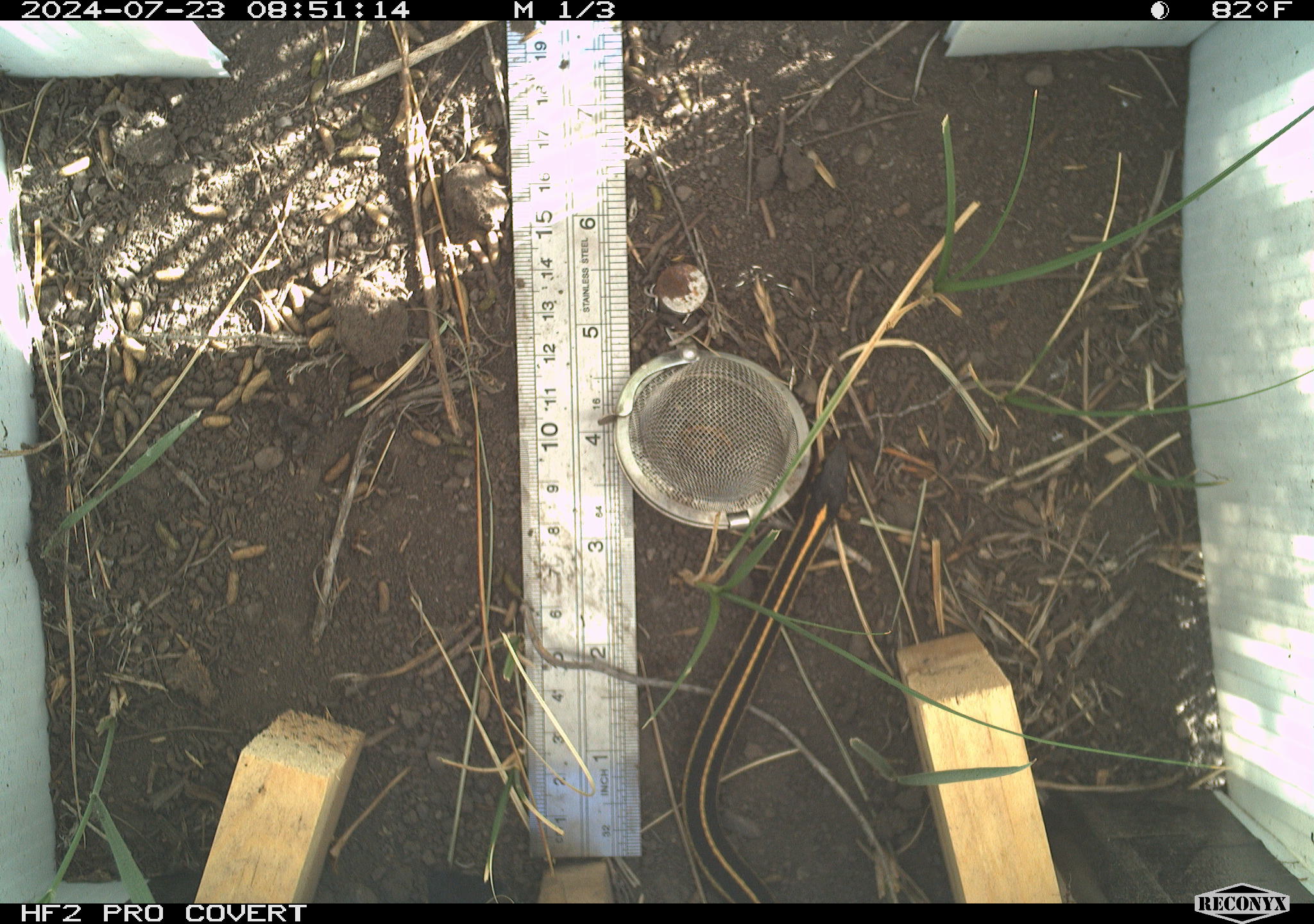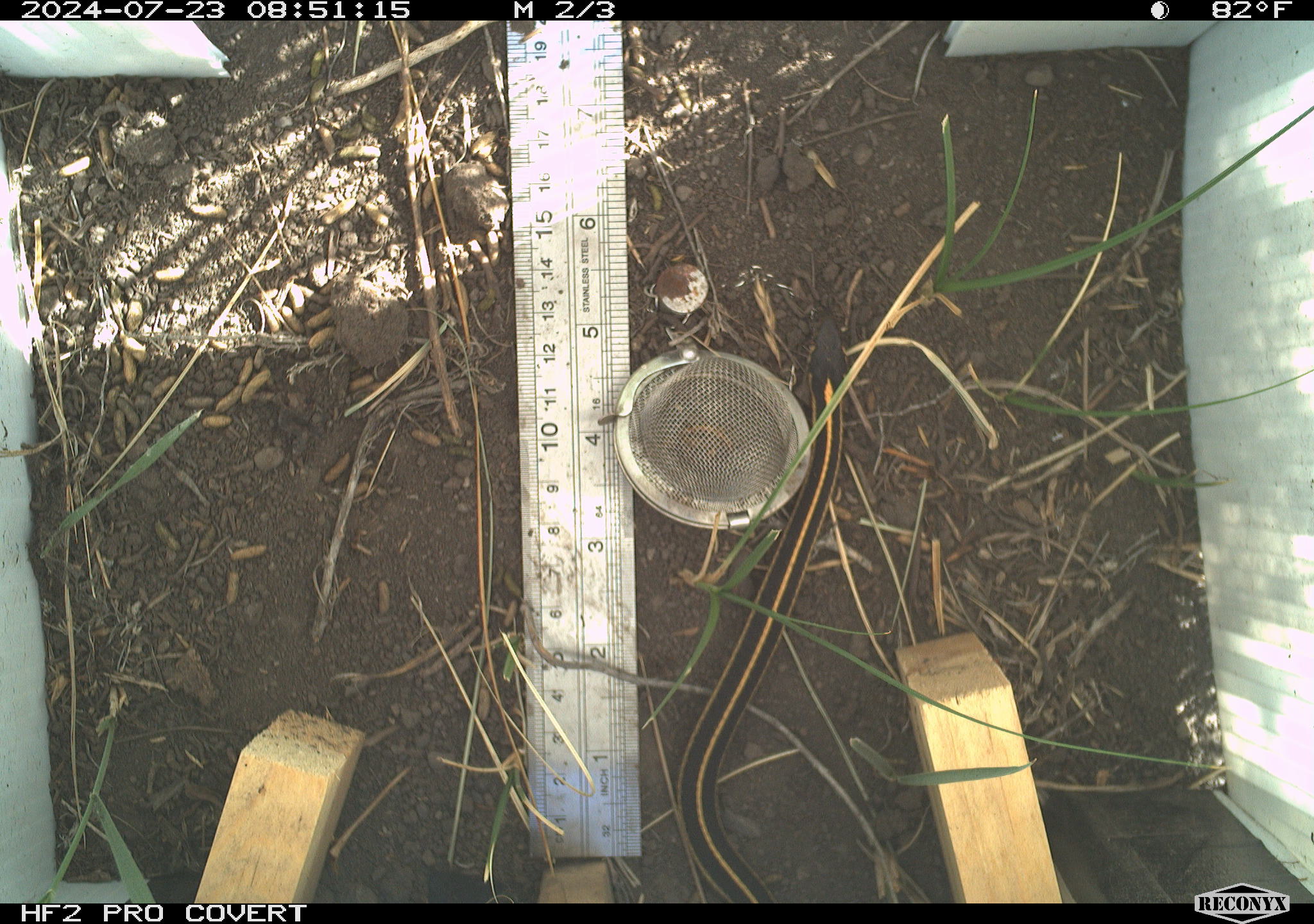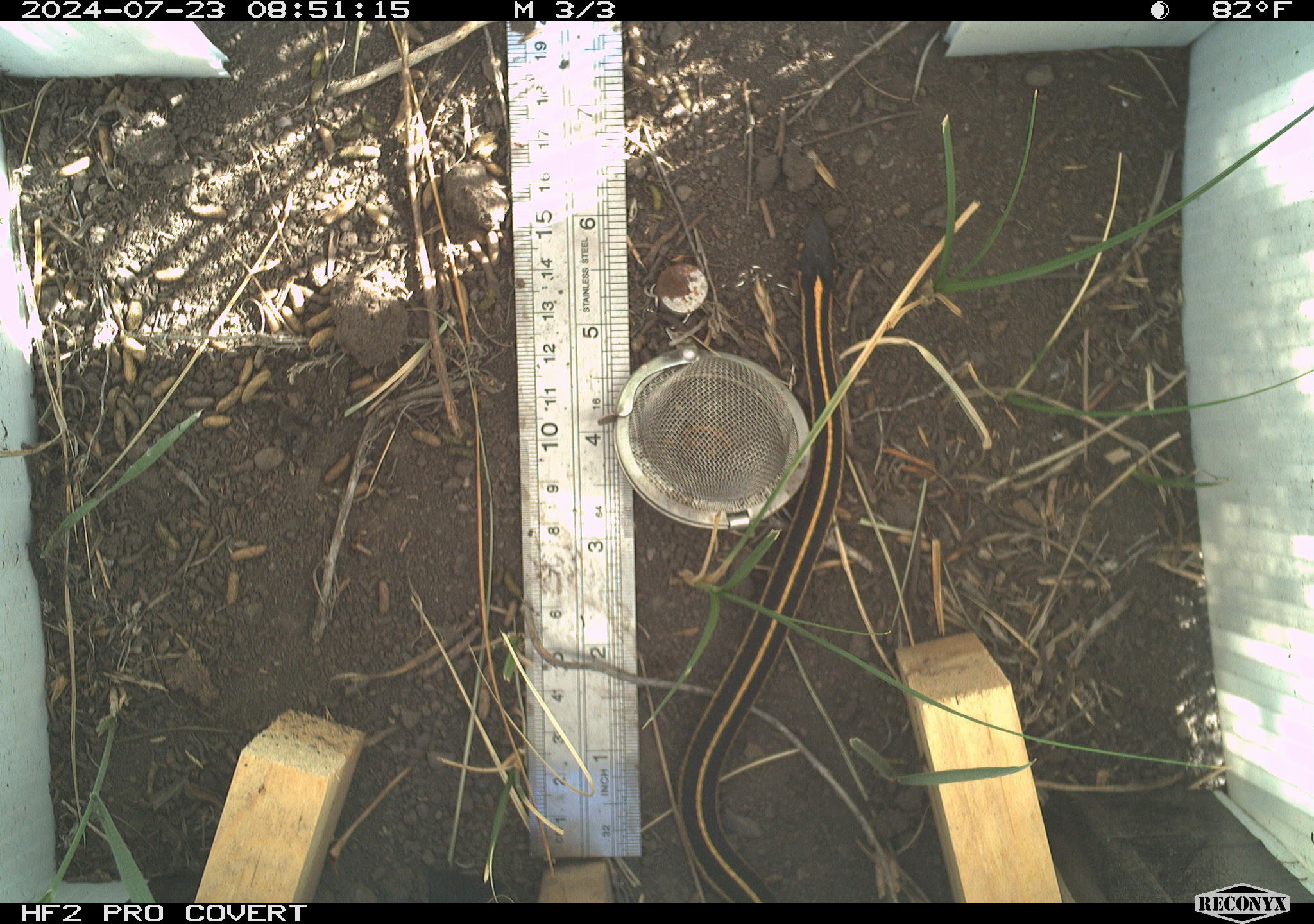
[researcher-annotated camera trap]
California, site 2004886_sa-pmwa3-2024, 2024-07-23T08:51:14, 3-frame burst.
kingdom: Animalia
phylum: Chordata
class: Reptilia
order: Squamata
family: Colubridae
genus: Thamnophis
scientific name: Thamnophis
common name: american gartersnakes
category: thamnophis species